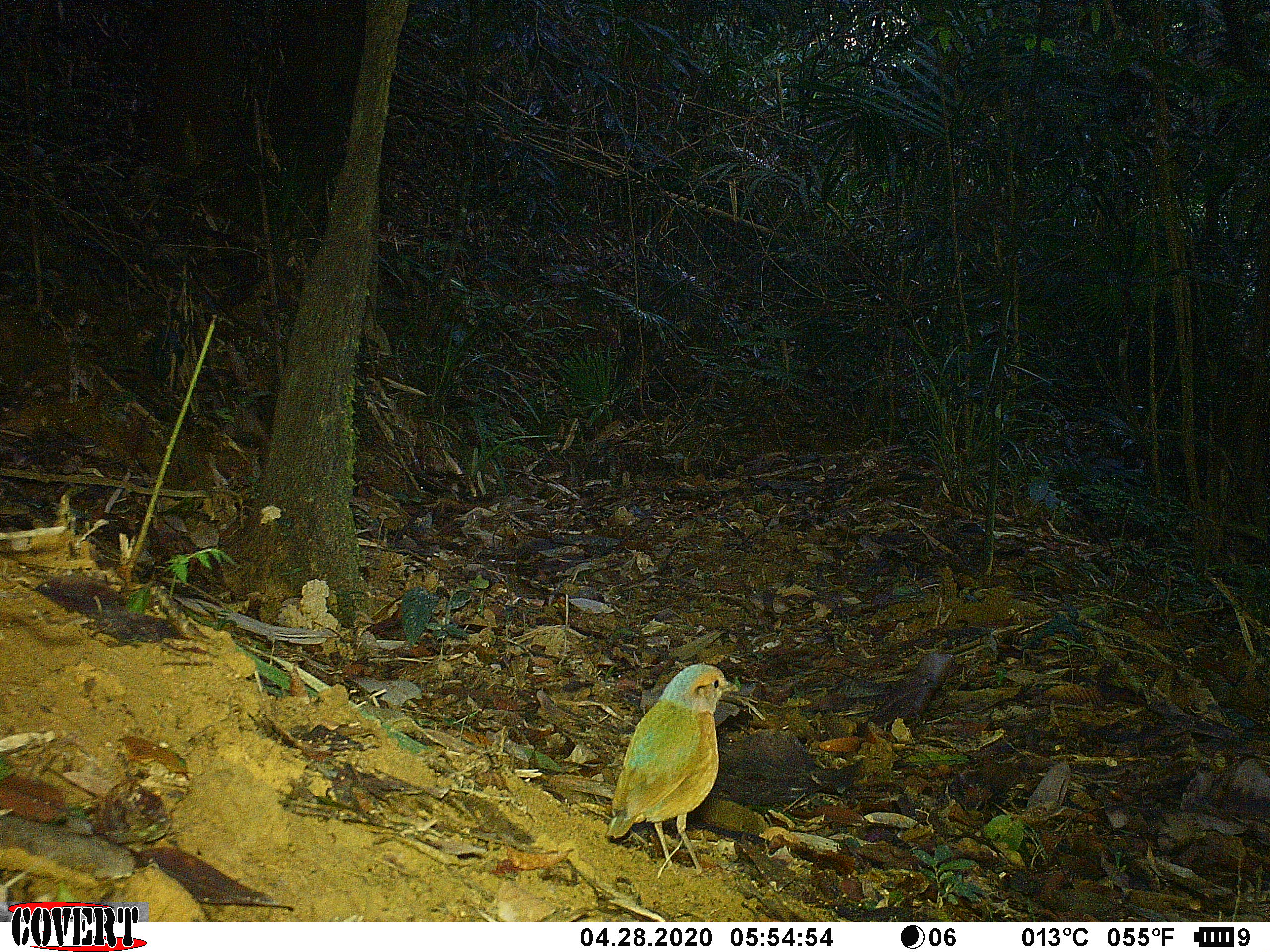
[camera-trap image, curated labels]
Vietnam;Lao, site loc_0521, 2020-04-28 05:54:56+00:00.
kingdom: Animalia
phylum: Chordata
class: Aves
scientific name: Aves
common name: bird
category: unidentified bird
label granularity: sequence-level